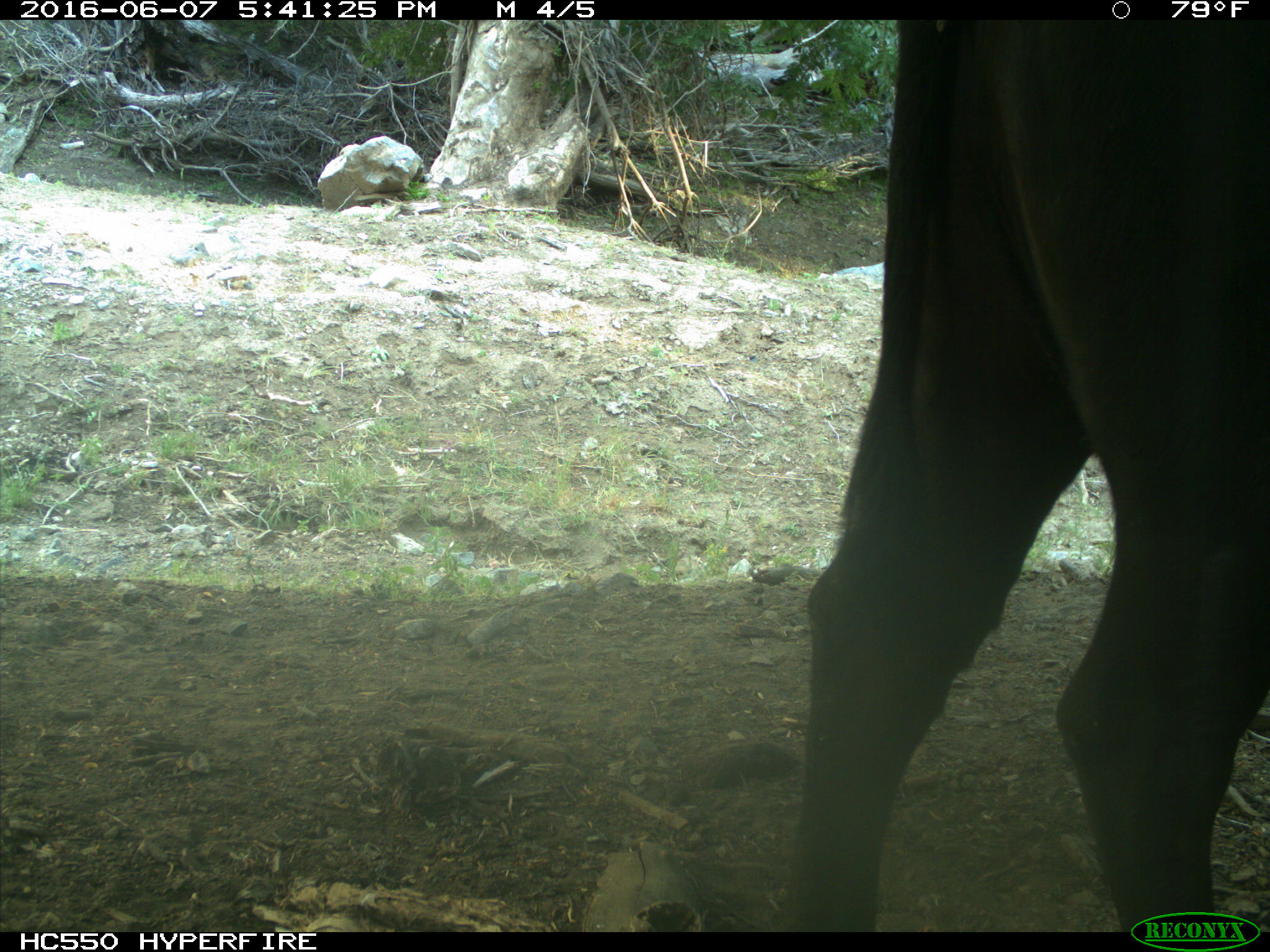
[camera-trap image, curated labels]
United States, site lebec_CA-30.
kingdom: Animalia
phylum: Chordata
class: Mammalia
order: Artiodactyla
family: Bovidae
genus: Bos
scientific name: Bos taurus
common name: domestic cow